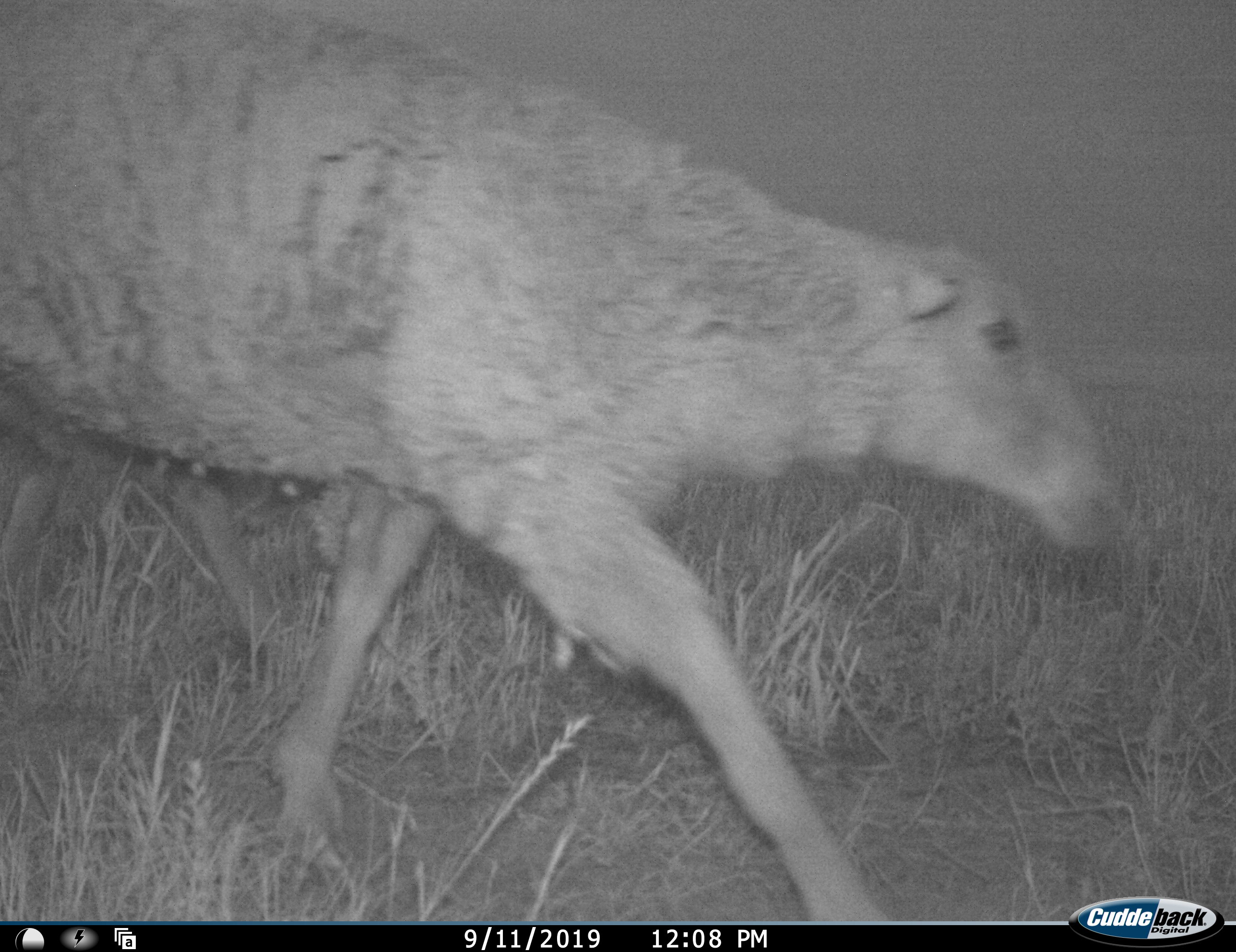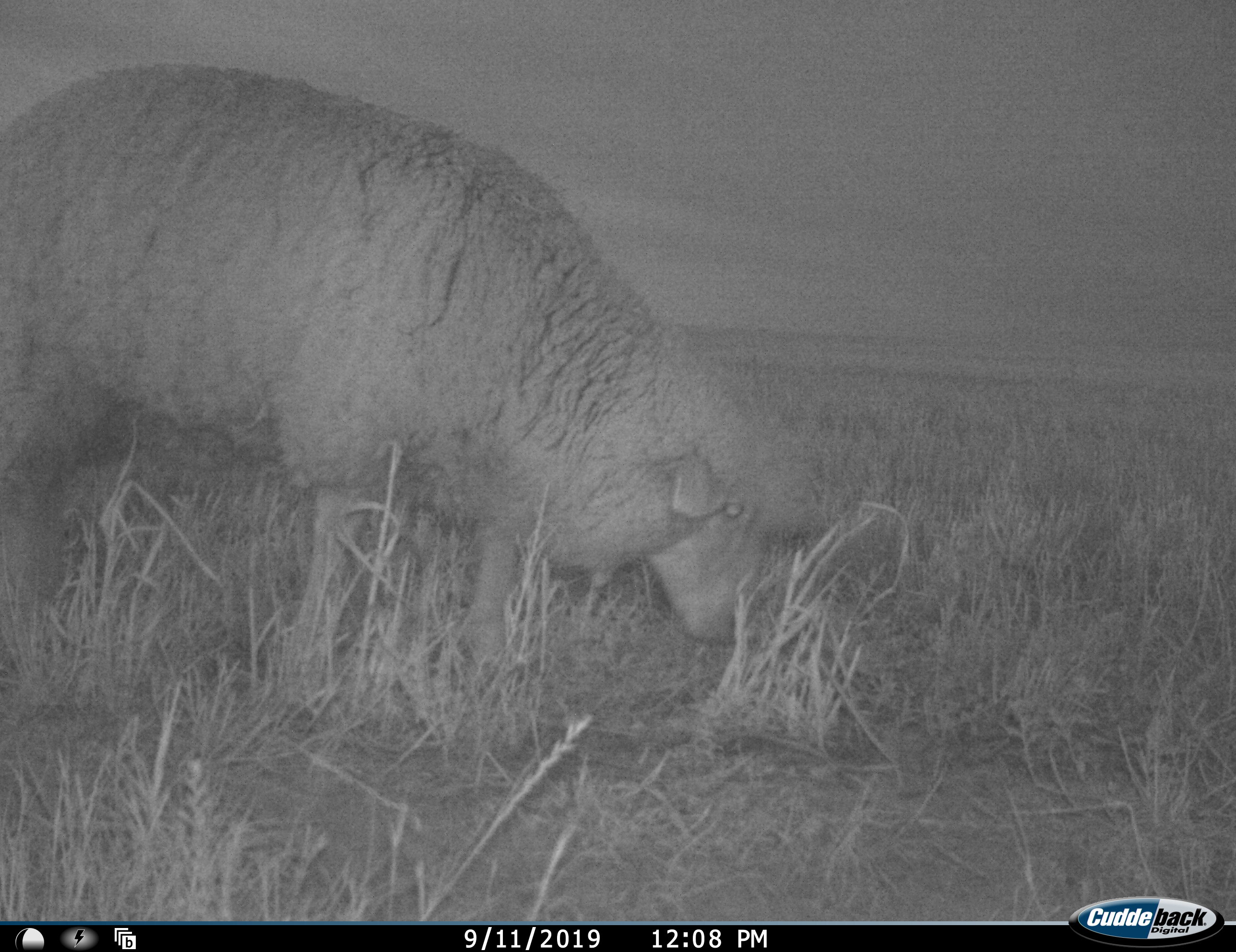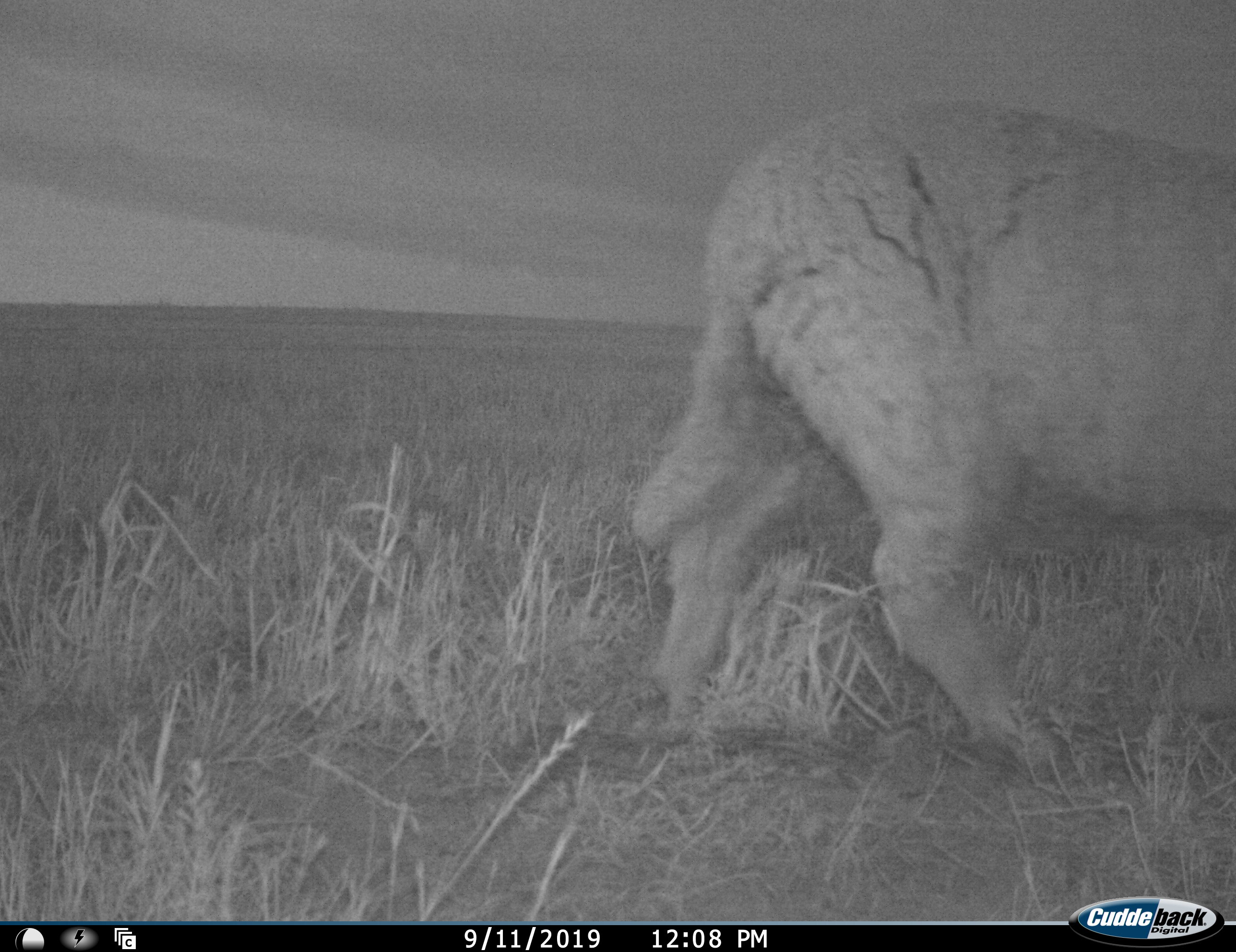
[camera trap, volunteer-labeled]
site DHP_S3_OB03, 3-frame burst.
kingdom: Animalia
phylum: Chordata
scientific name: Vertebrata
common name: domestic animal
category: domesticanimal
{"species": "domesticanimal (domestic animal) (Vertebrata)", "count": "2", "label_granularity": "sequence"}